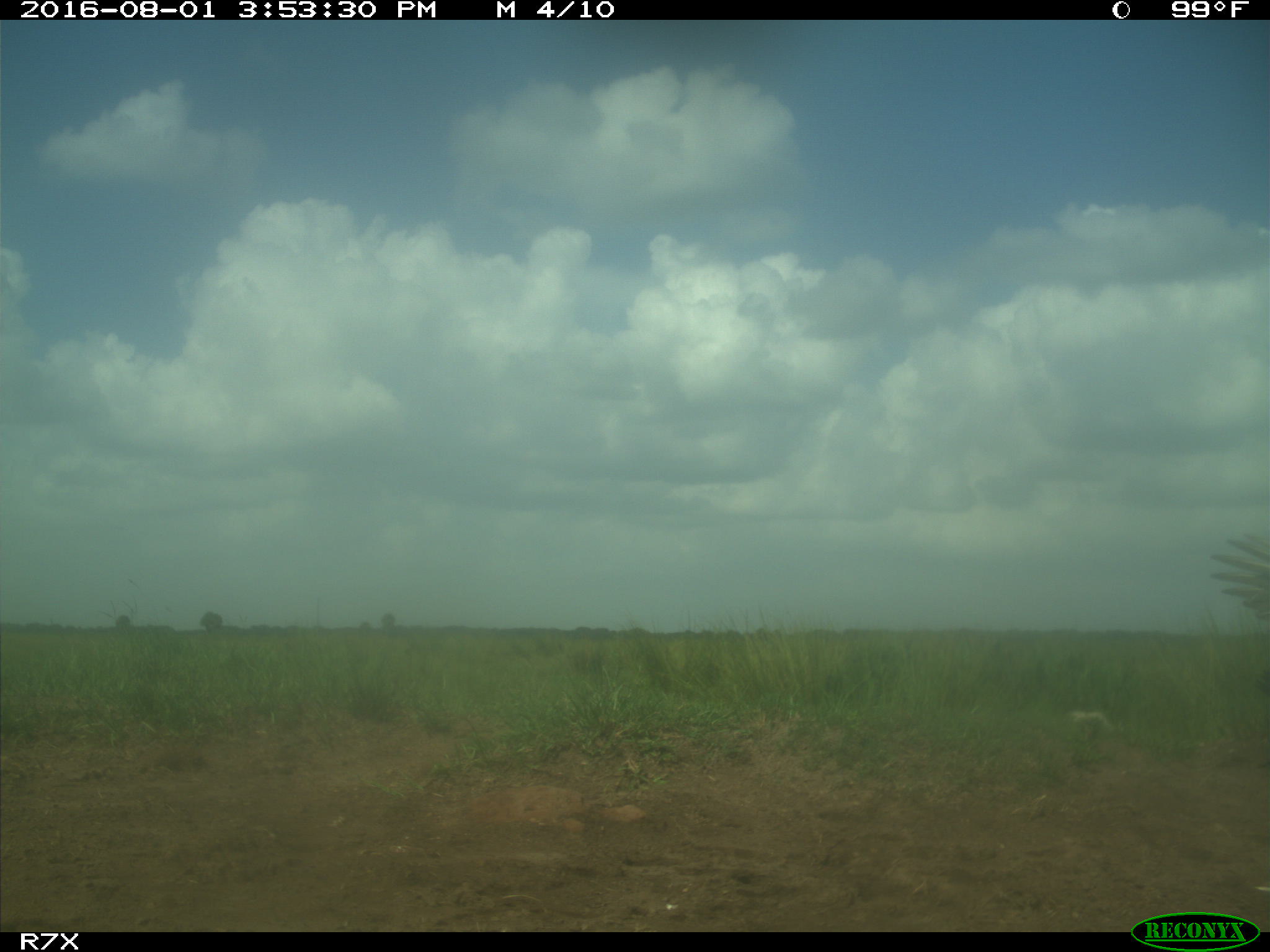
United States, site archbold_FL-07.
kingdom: Animalia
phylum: Chordata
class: Aves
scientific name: Aves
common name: birds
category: unidentified bird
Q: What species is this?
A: Unidentified bird (birds) (Aves).